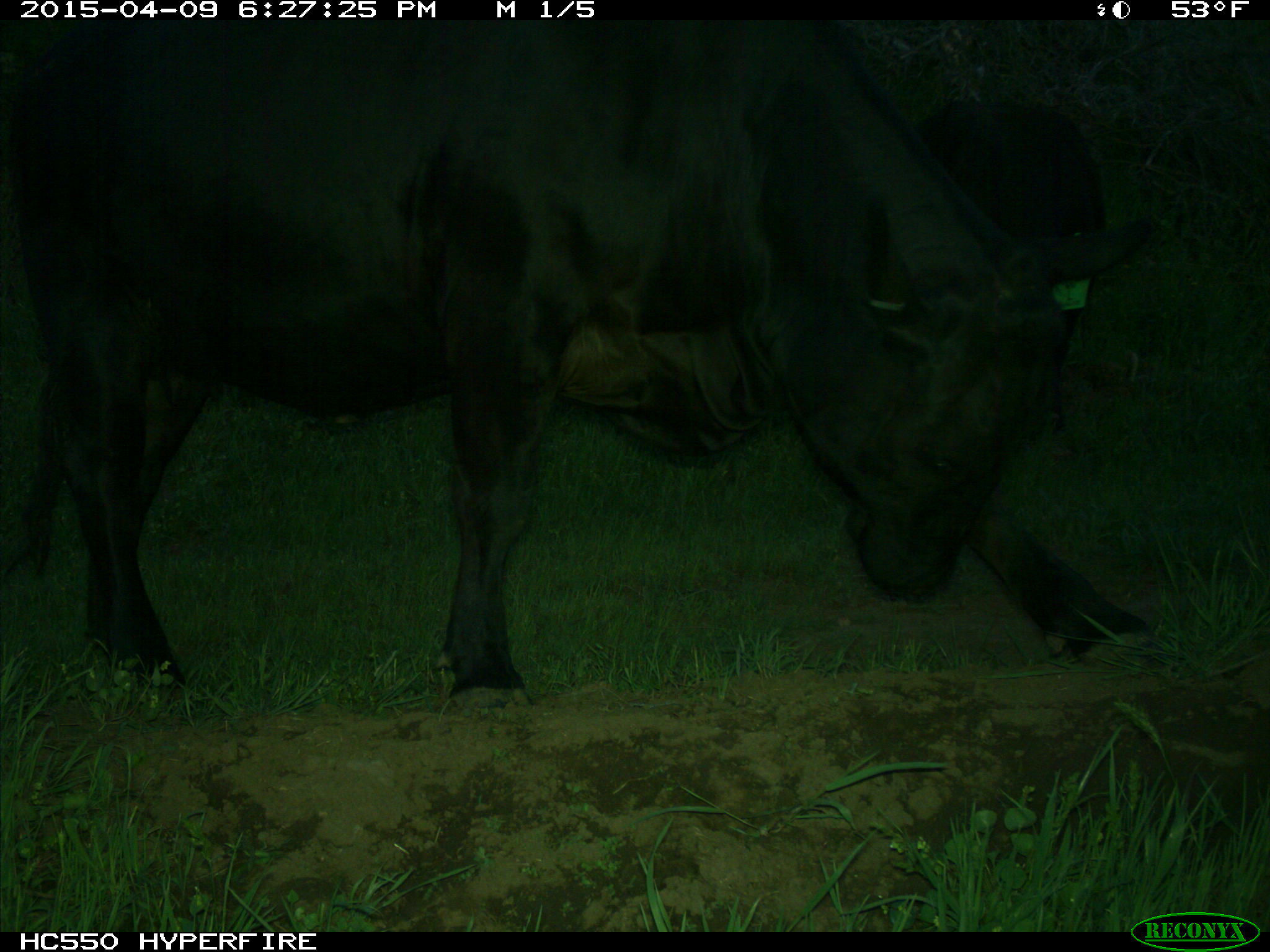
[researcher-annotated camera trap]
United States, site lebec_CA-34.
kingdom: Animalia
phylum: Chordata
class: Mammalia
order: Artiodactyla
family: Bovidae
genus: Bos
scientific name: Bos taurus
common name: domestic cow